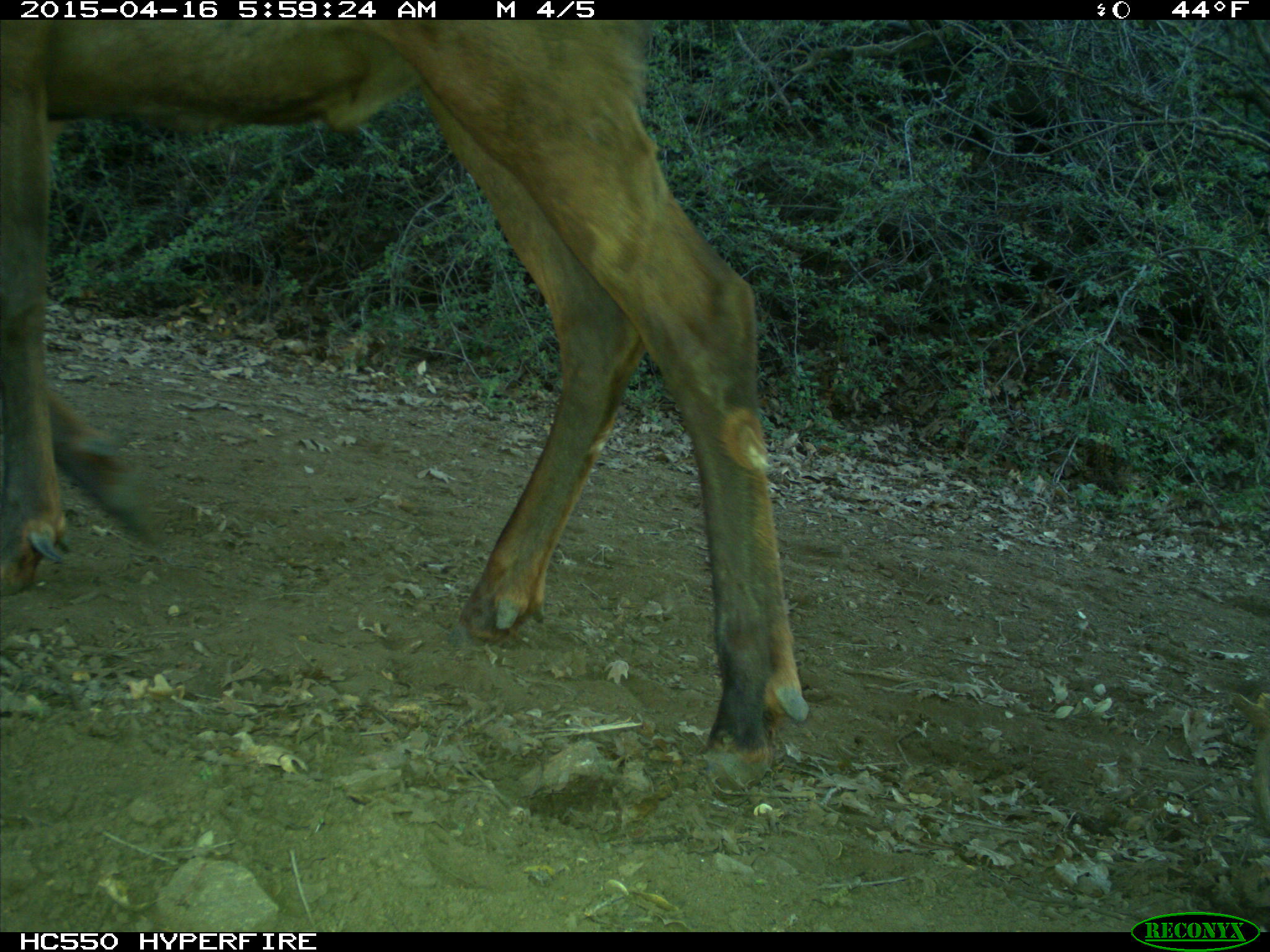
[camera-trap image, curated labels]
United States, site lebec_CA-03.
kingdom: Animalia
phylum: Chordata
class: Mammalia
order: Artiodactyla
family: Cervidae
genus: Cervus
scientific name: Cervus canadensis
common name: elk